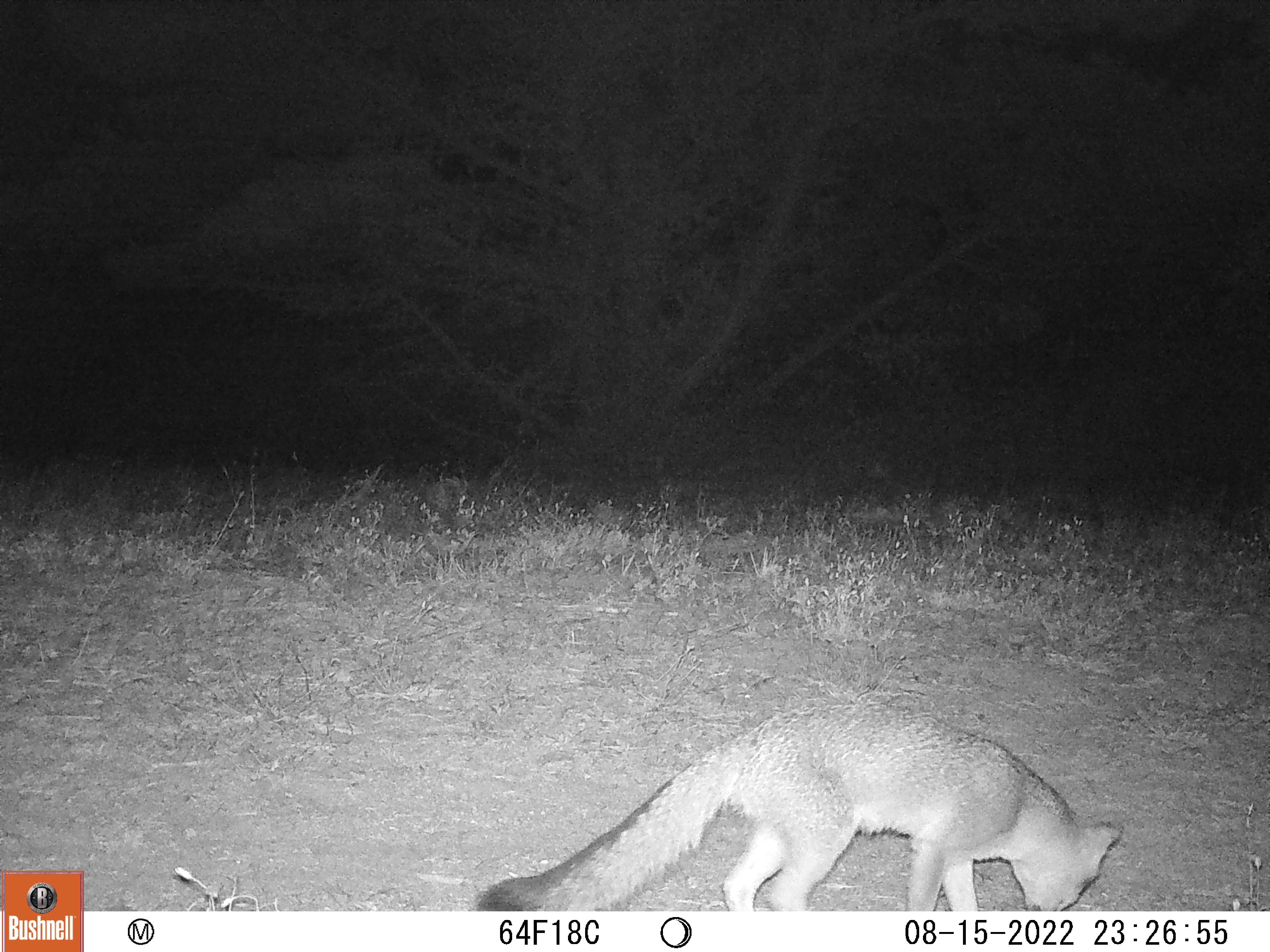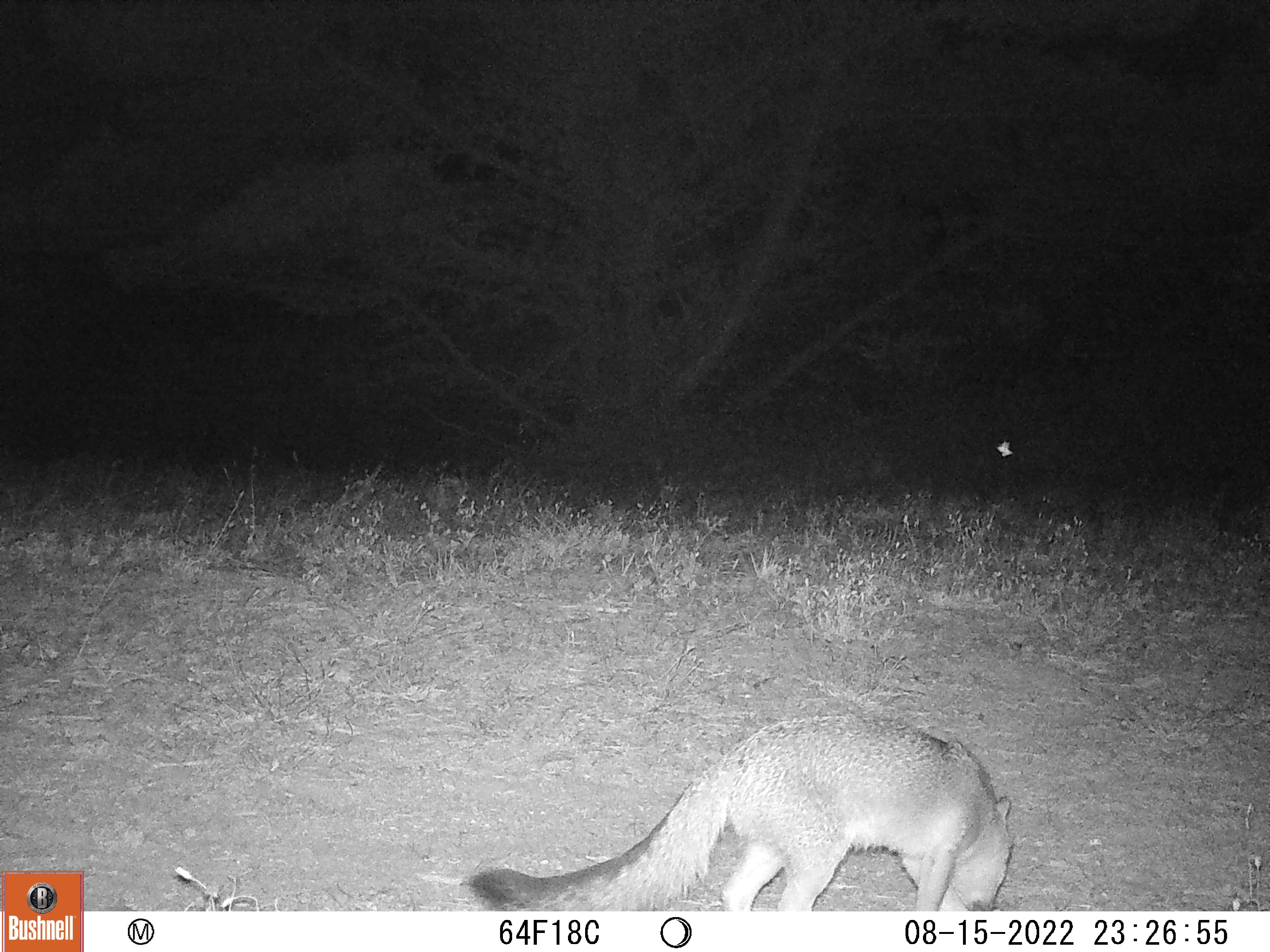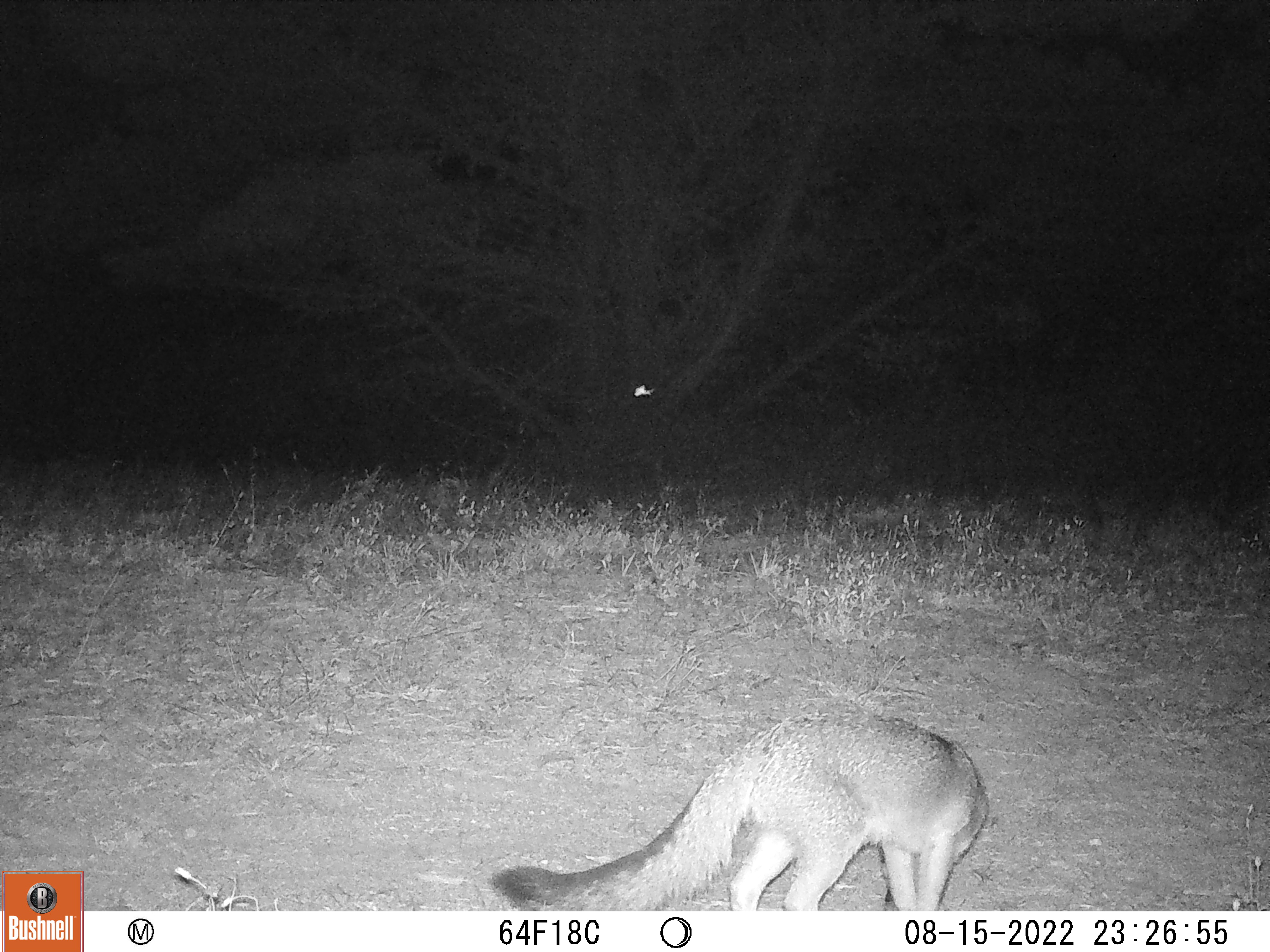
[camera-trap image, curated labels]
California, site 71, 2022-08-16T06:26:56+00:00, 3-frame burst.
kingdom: Animalia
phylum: Chordata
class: Mammalia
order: Carnivora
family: Canidae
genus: Urocyon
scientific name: Urocyon cinereoargenteus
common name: gray fox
Gray fox (Urocyon cinereoargenteus).